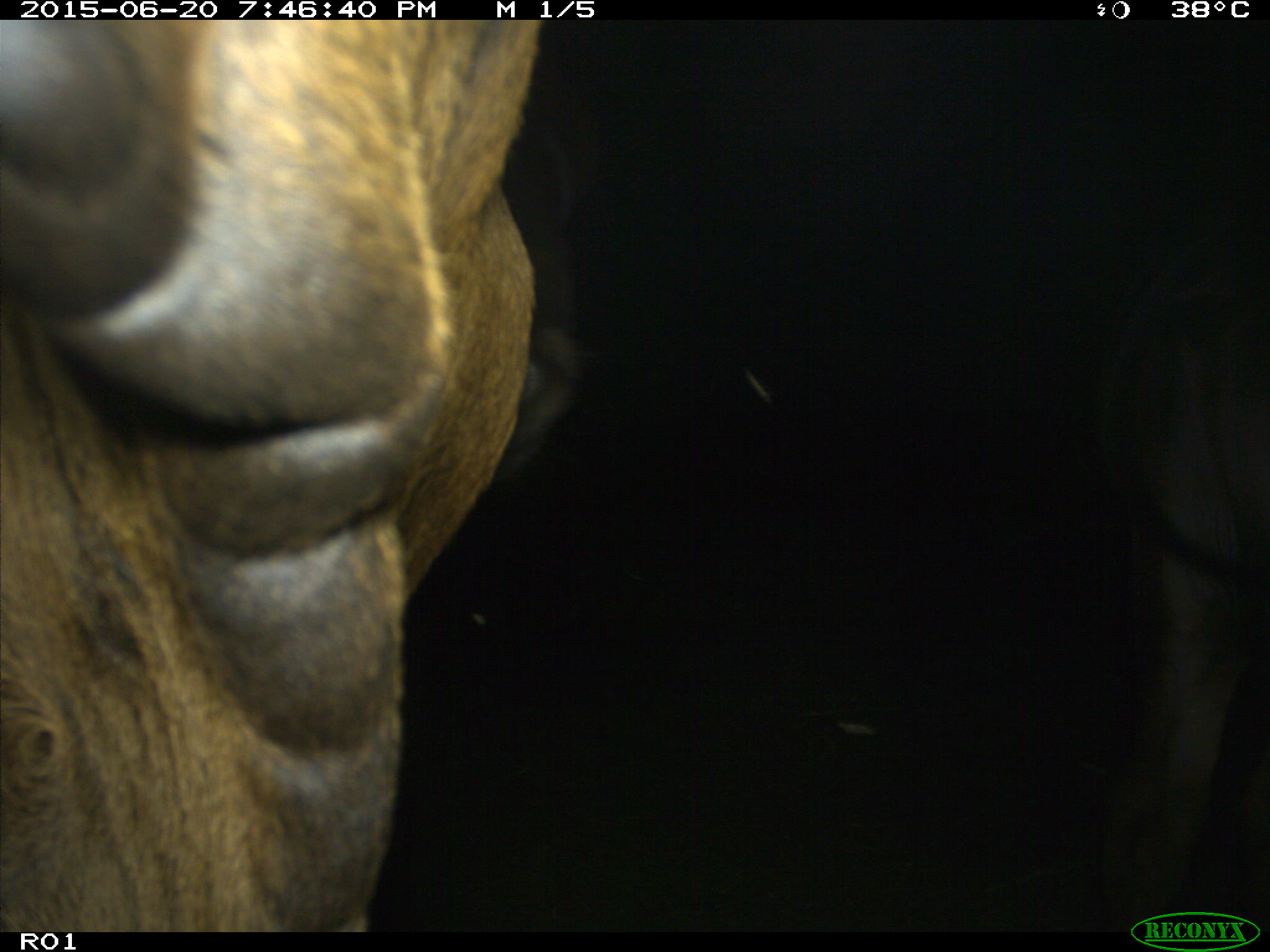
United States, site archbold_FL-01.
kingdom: Animalia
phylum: Chordata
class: Mammalia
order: Artiodactyla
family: Bovidae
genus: Bos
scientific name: Bos taurus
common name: domestic cow